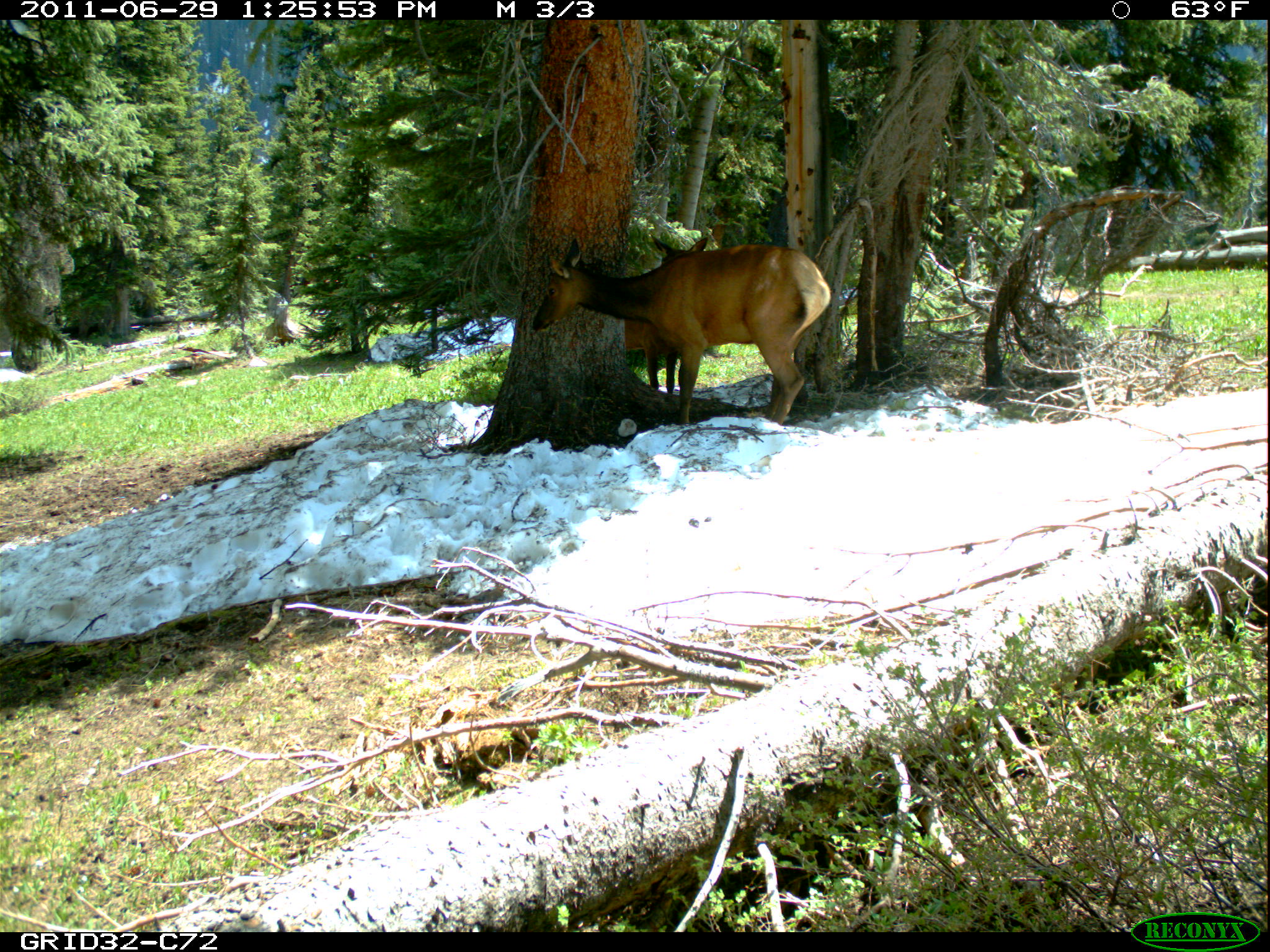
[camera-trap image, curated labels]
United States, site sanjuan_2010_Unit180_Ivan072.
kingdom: Animalia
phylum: Chordata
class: Mammalia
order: Artiodactyla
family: Cervidae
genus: Cervus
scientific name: Cervus elaphus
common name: red deer